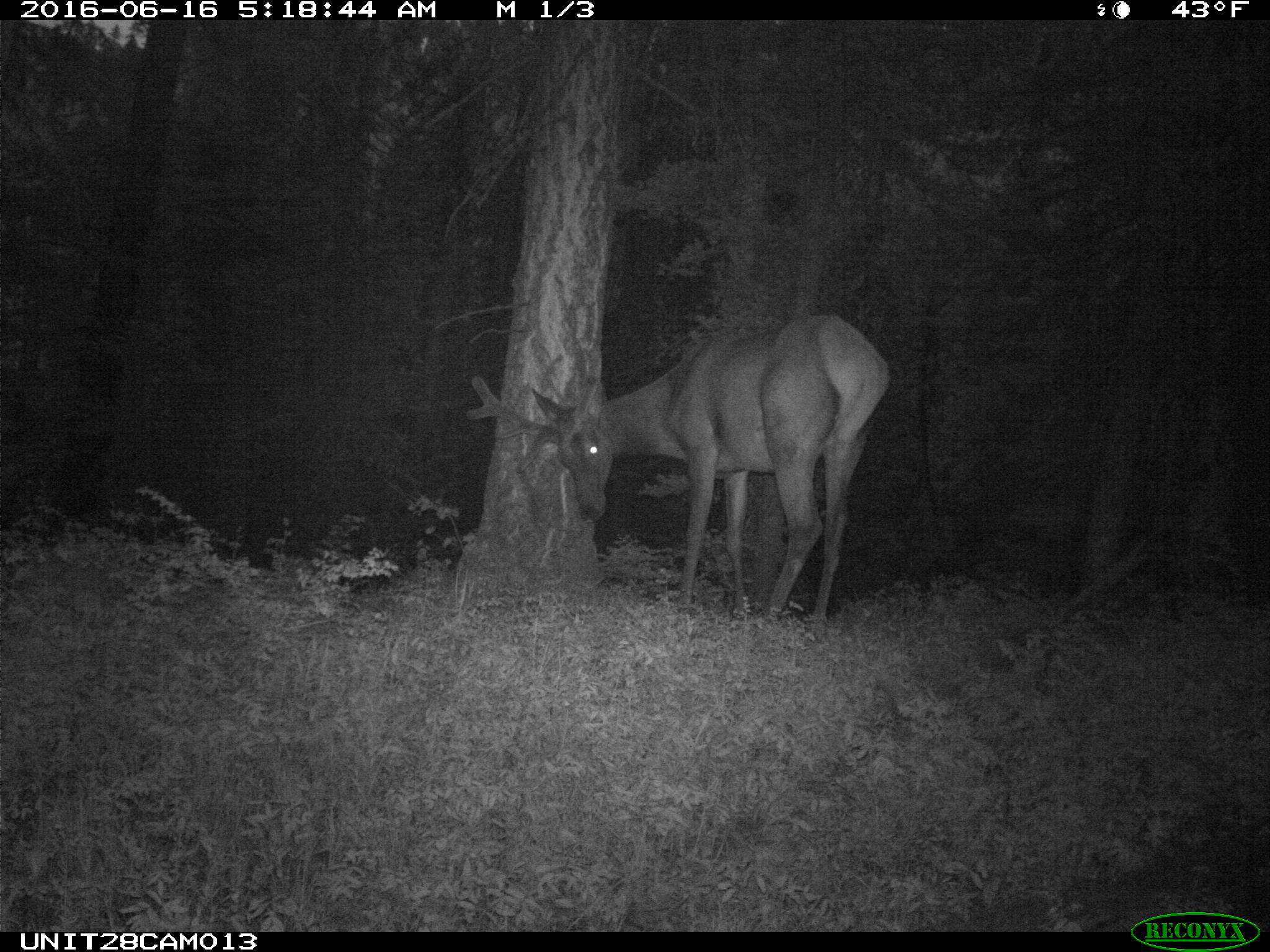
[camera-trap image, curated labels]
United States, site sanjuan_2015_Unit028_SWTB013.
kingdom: Animalia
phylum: Chordata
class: Mammalia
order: Artiodactyla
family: Cervidae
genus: Cervus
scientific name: Cervus elaphus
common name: red deer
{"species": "Cervus elaphus (red deer)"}